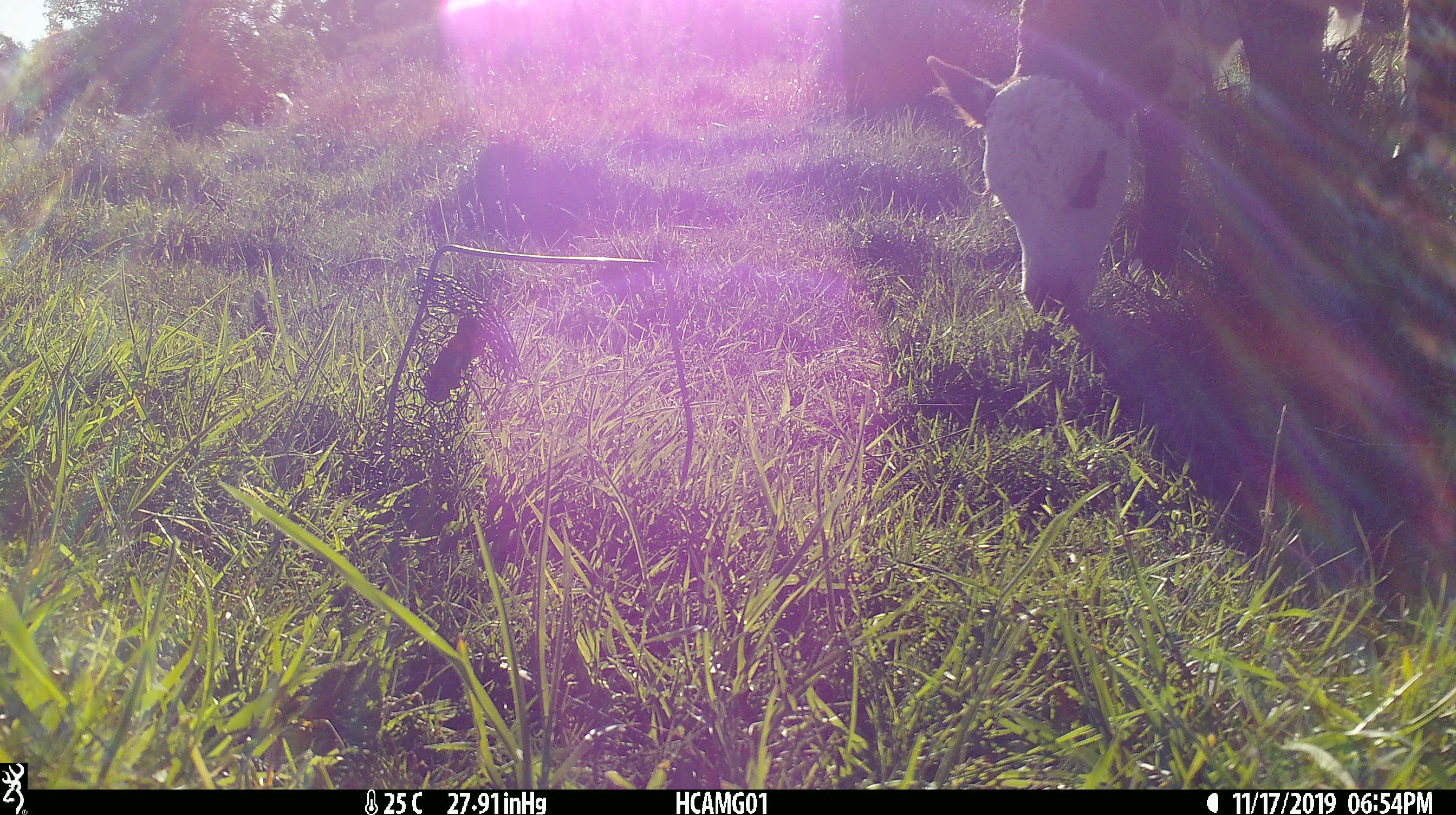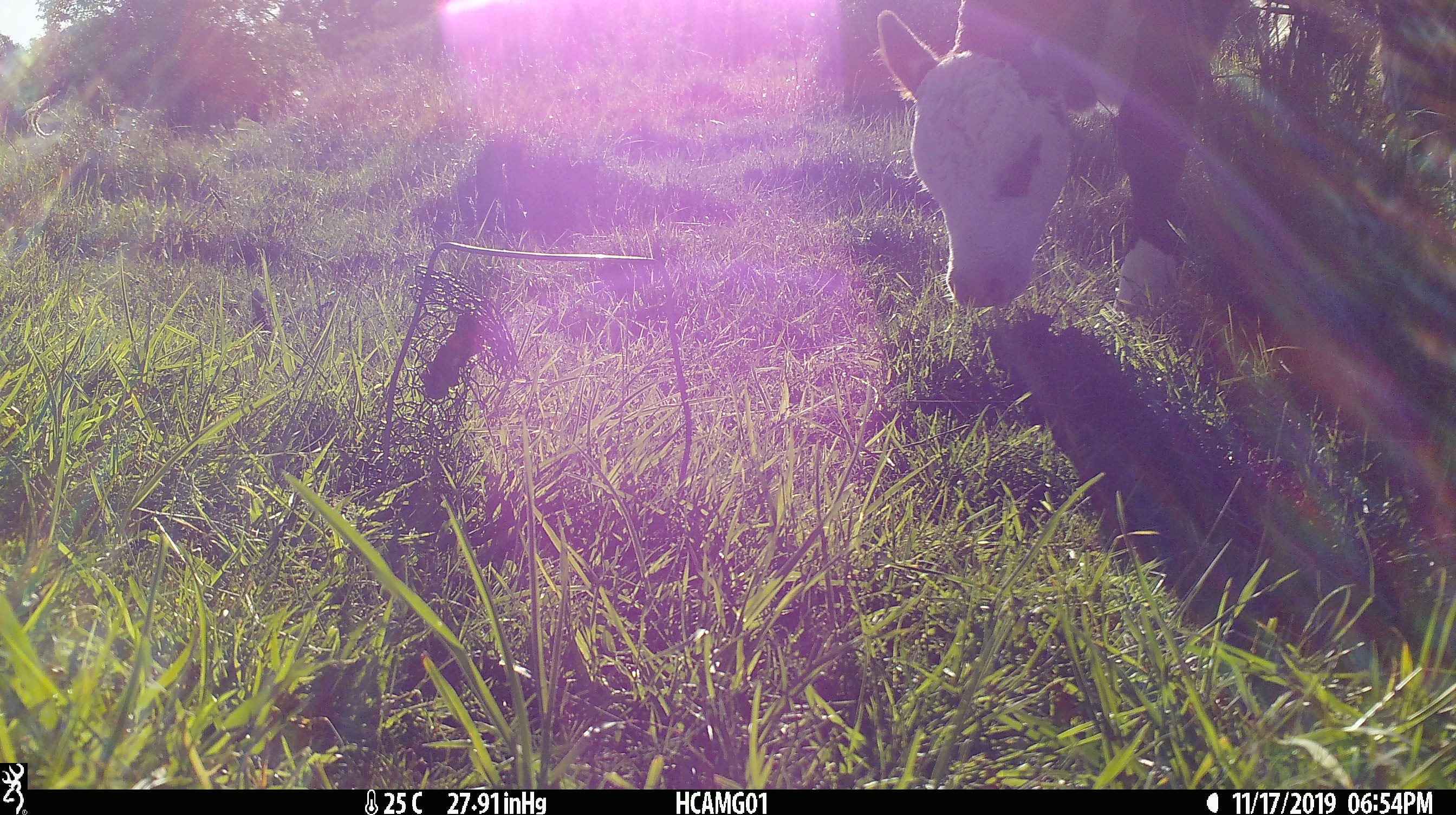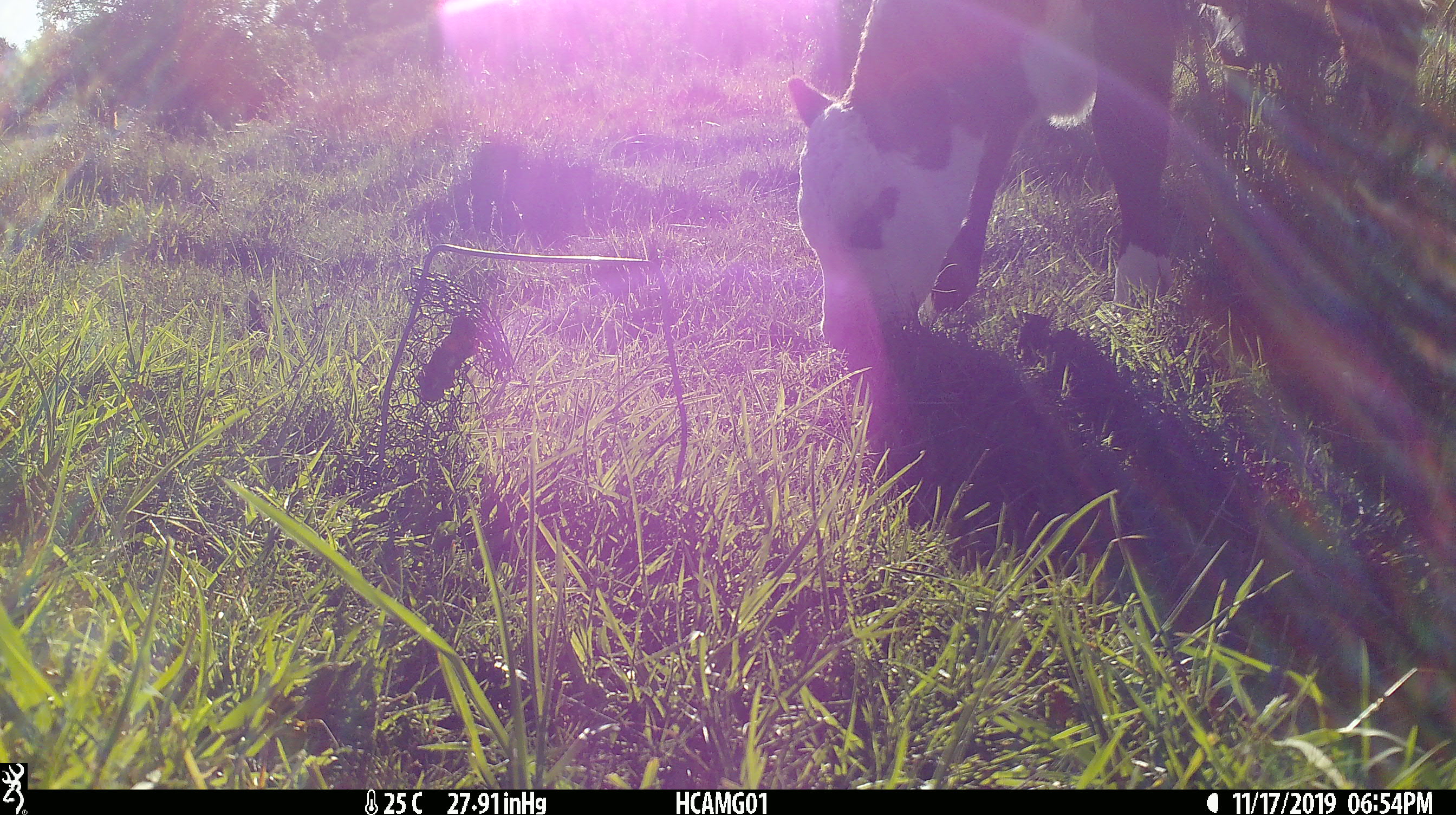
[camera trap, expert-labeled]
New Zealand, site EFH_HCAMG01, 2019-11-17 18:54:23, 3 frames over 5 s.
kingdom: Animalia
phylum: Chordata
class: Mammalia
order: Artiodactyla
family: Bovidae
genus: Bos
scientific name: Bos taurus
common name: domestic cow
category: cow